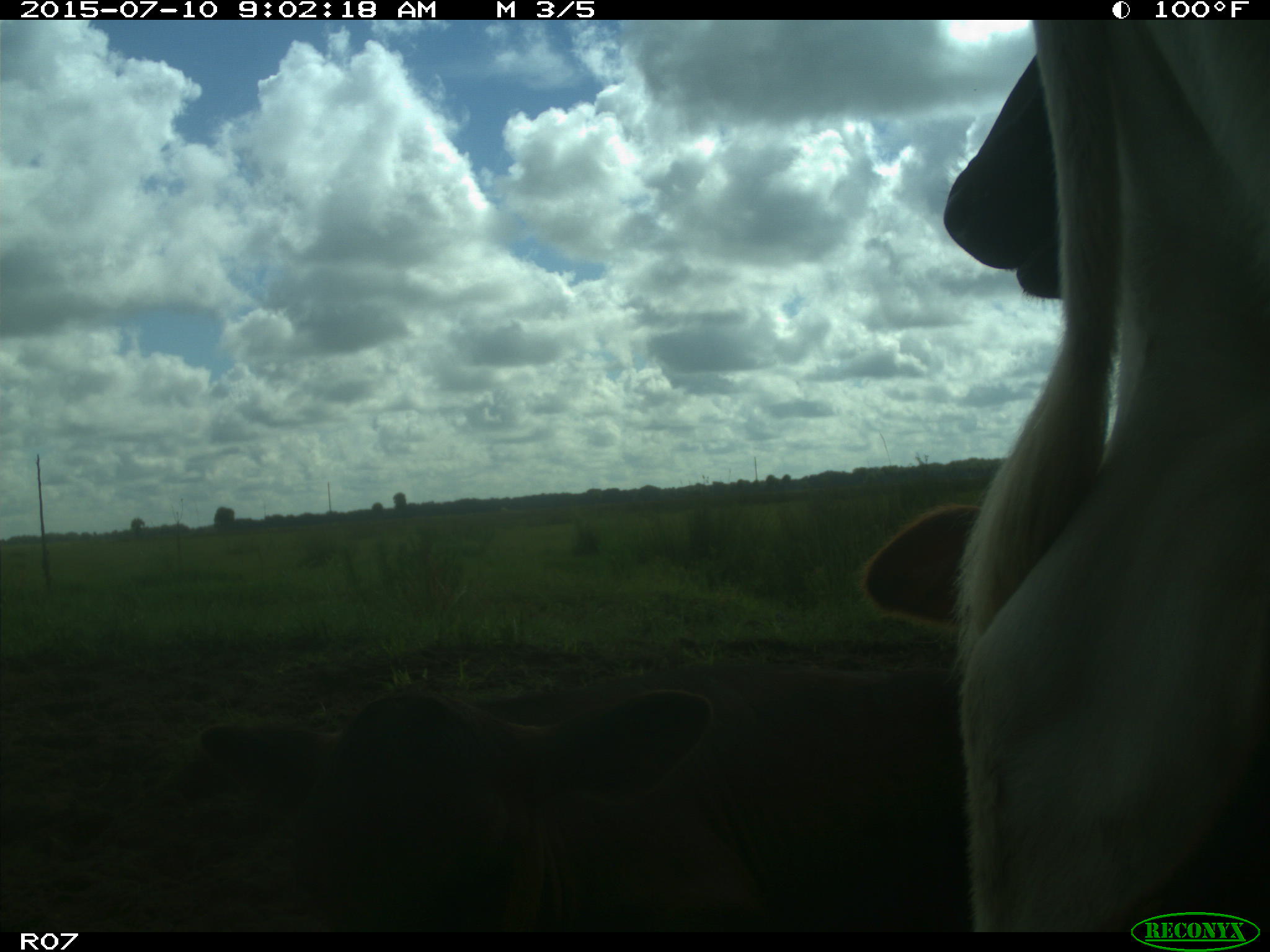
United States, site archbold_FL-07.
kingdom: Animalia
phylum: Chordata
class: Mammalia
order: Artiodactyla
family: Bovidae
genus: Bos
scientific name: Bos taurus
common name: domestic cow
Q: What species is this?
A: Bos taurus (domestic cow).